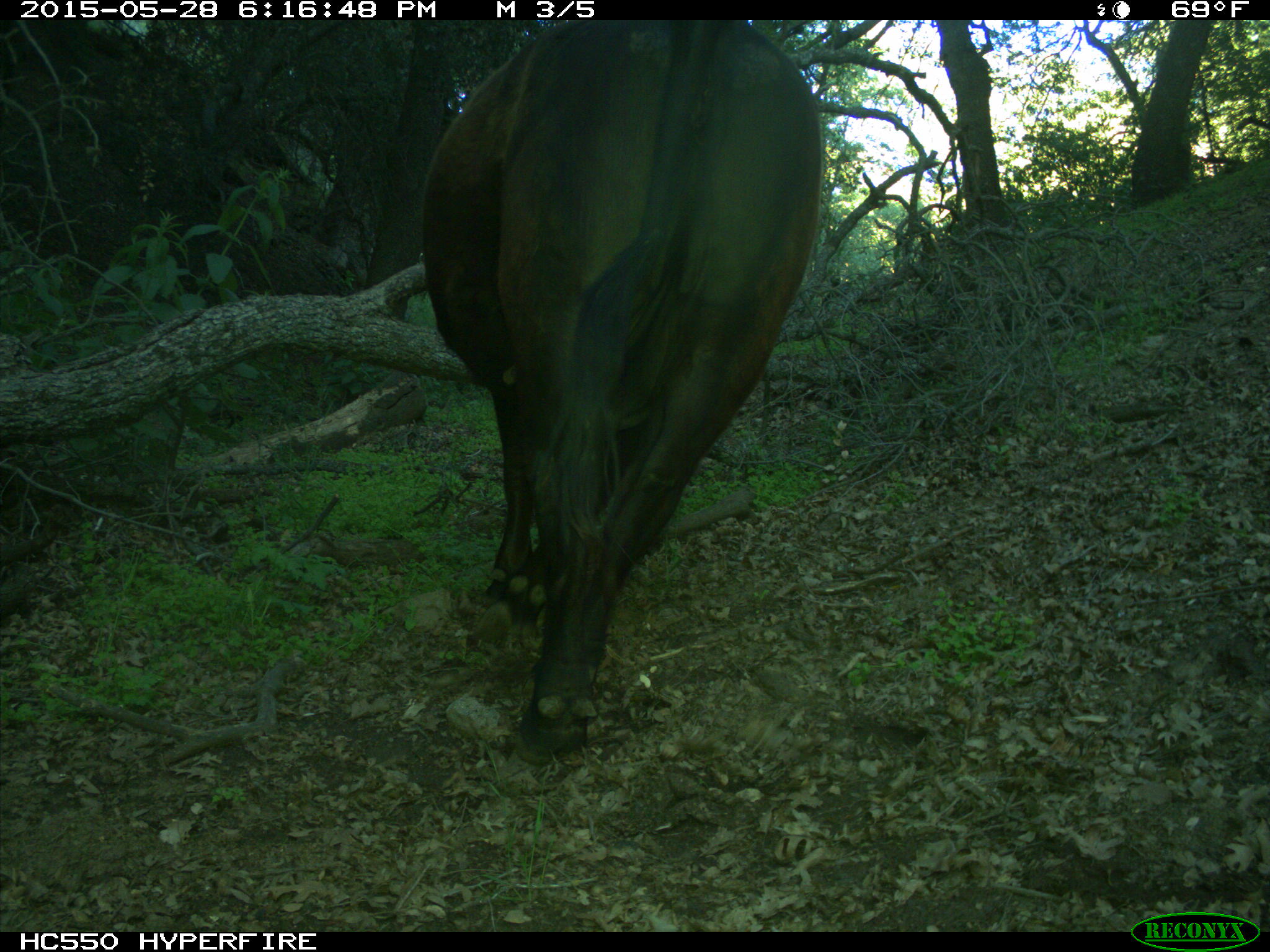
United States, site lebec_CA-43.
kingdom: Animalia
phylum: Chordata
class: Mammalia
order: Artiodactyla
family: Bovidae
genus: Bos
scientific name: Bos taurus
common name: domestic cow